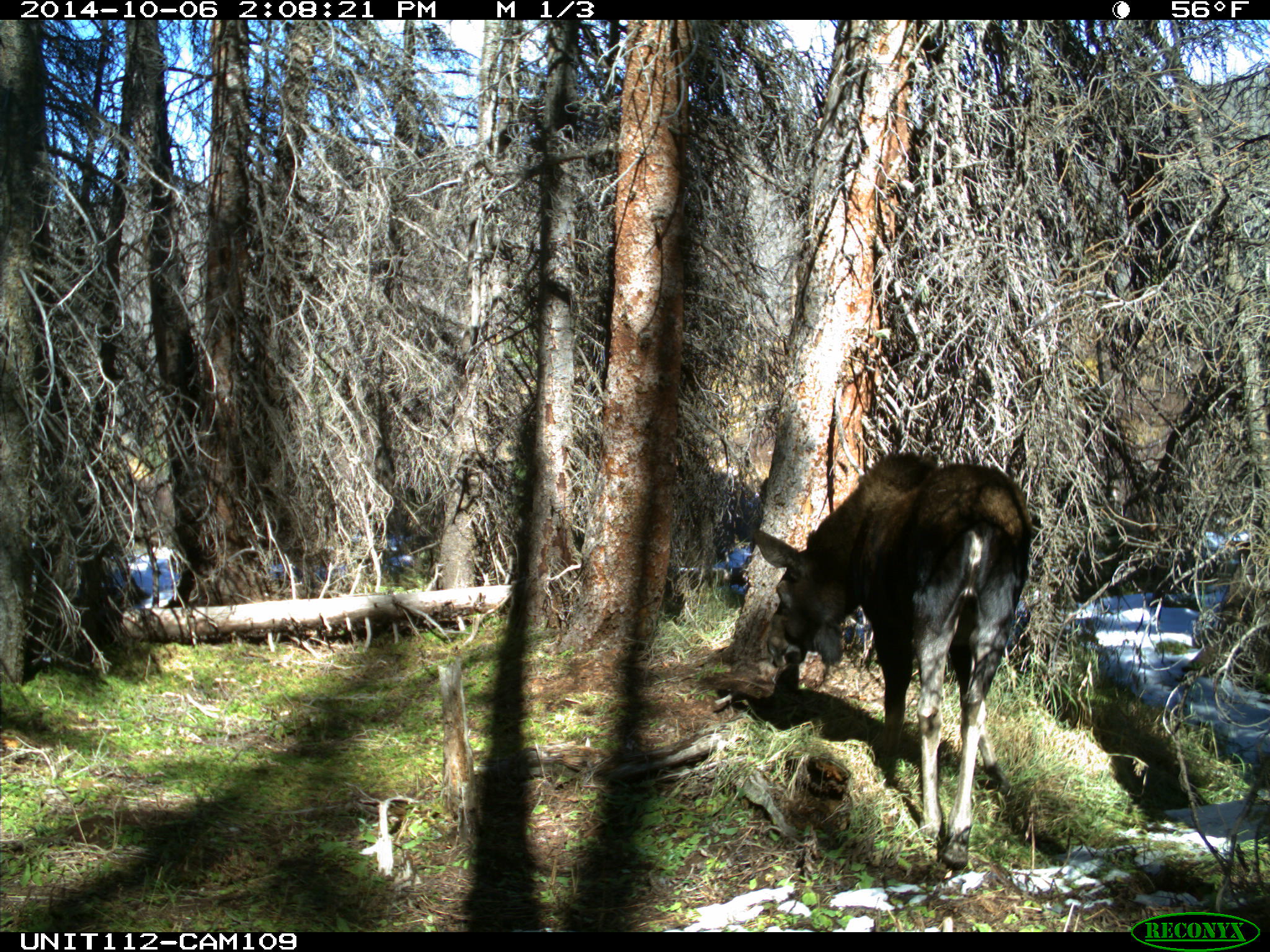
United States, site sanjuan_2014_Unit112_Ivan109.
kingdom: Animalia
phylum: Chordata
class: Mammalia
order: Artiodactyla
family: Cervidae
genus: Alces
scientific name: Alces alces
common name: moose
Alces alces (moose).